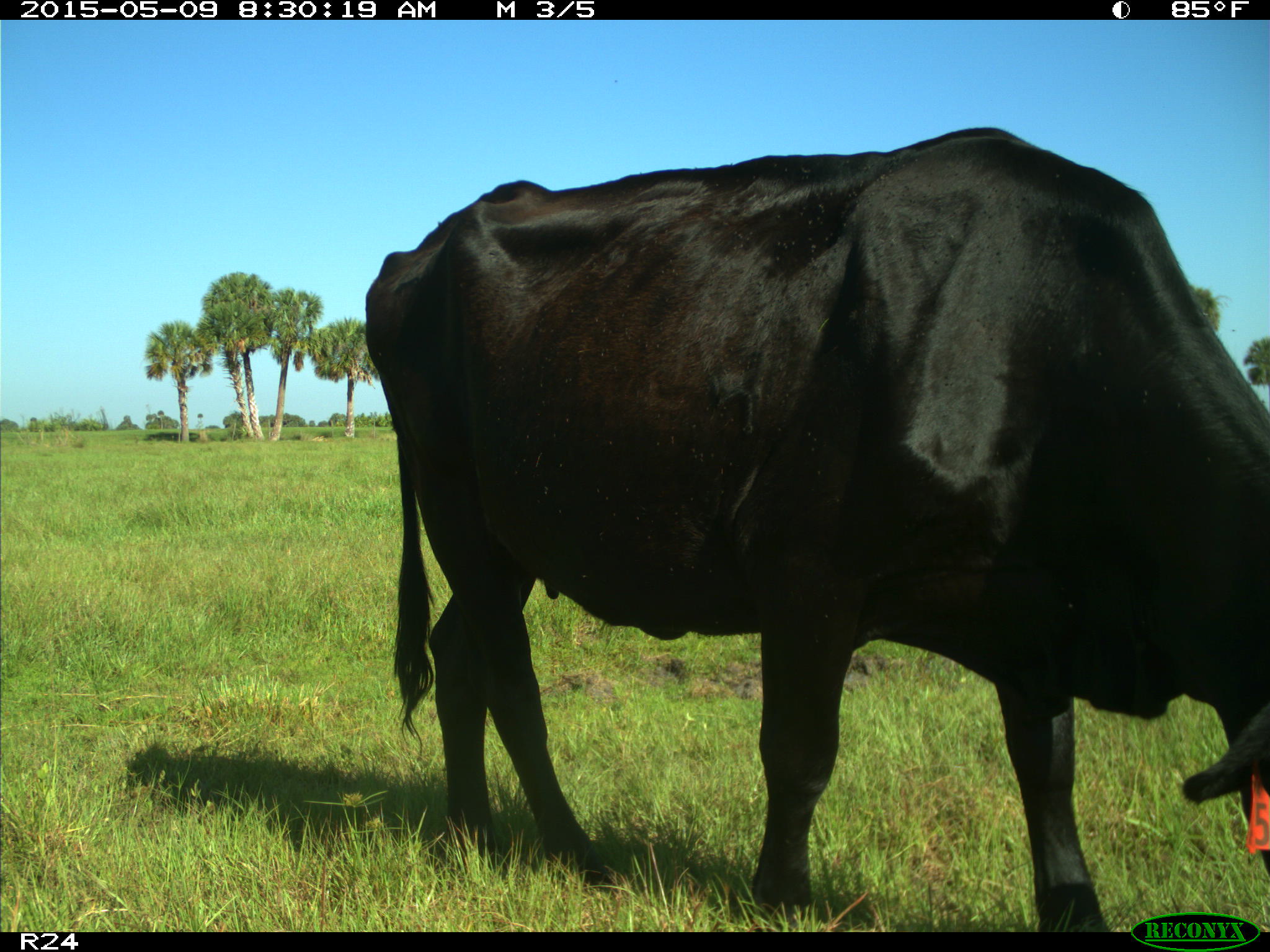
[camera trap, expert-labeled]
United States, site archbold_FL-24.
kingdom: Animalia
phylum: Chordata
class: Mammalia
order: Artiodactyla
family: Bovidae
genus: Bos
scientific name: Bos taurus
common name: domestic cow